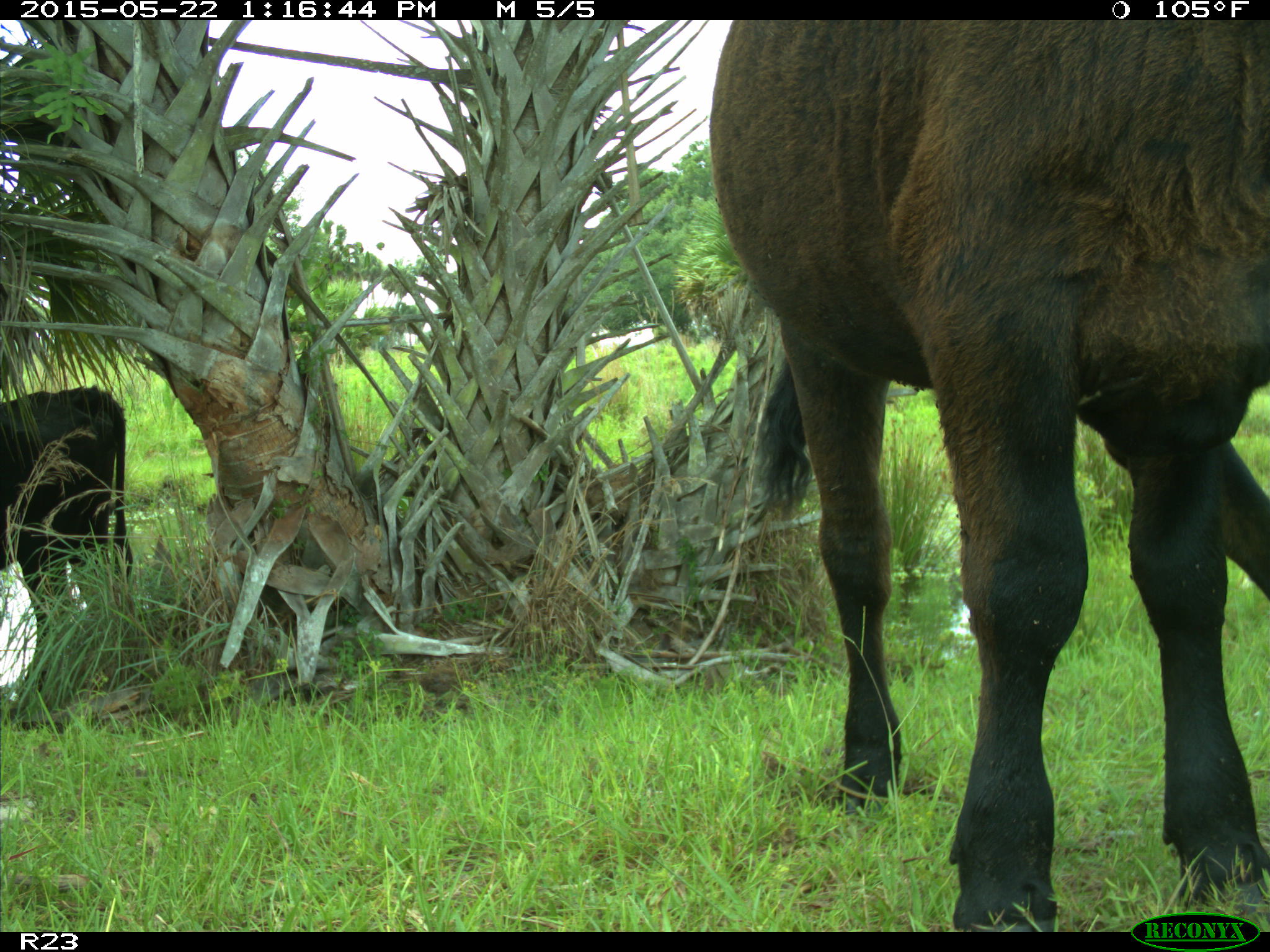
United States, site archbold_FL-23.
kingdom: Animalia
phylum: Chordata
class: Mammalia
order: Artiodactyla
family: Bovidae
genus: Bos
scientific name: Bos taurus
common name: domestic cow